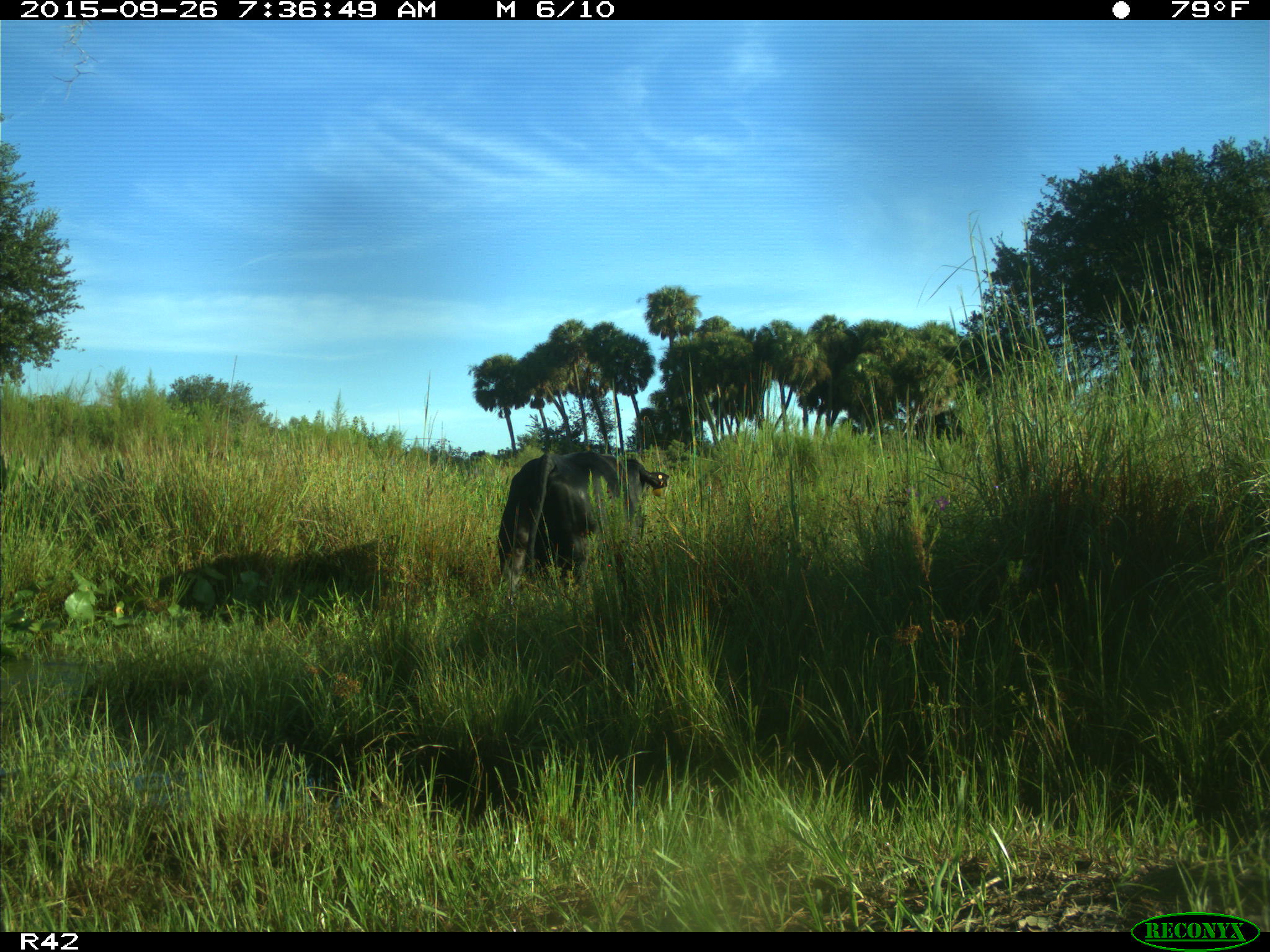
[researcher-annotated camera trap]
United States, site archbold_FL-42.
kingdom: Animalia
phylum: Chordata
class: Mammalia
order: Artiodactyla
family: Bovidae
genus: Bos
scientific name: Bos taurus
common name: domestic cow